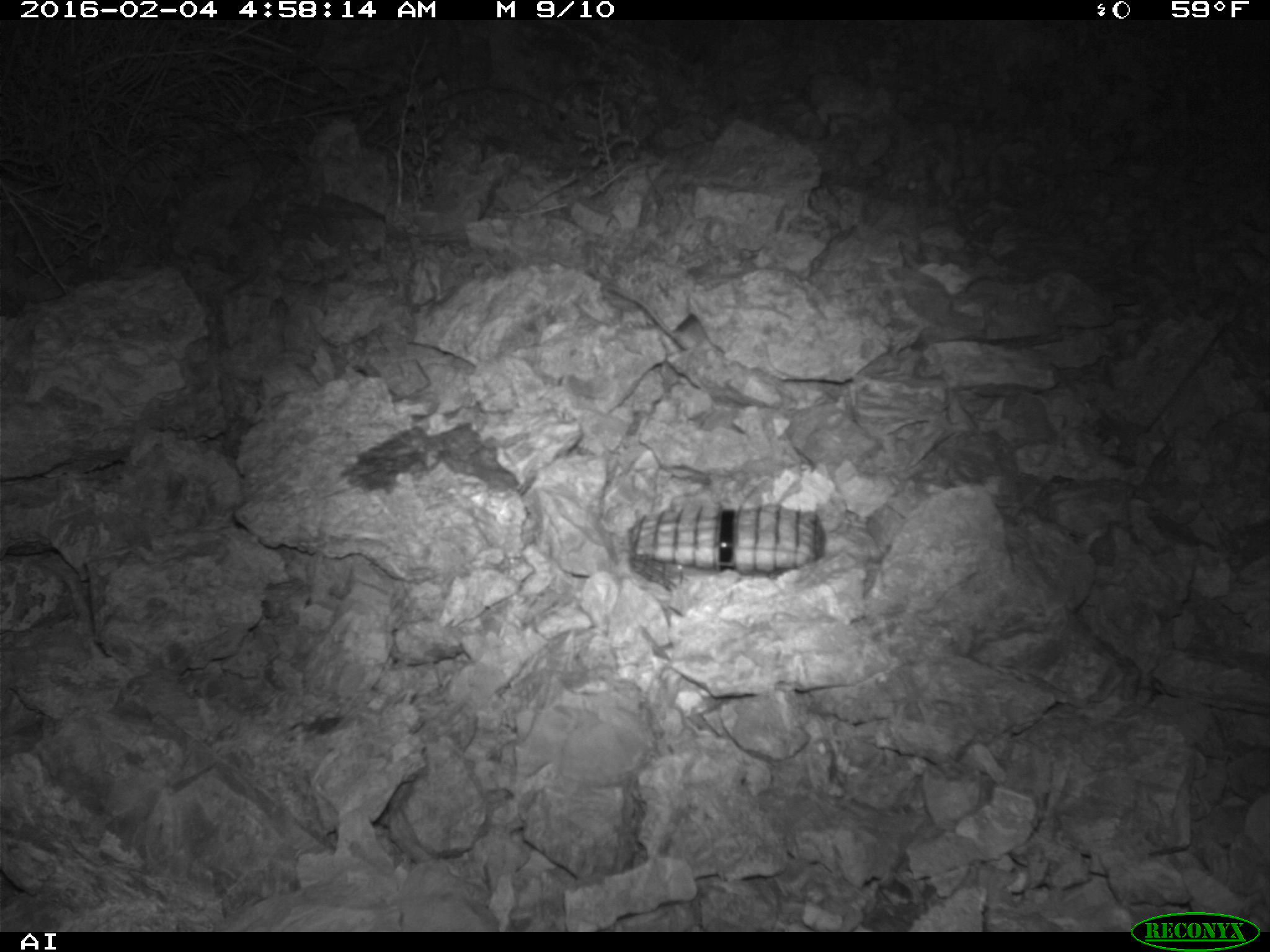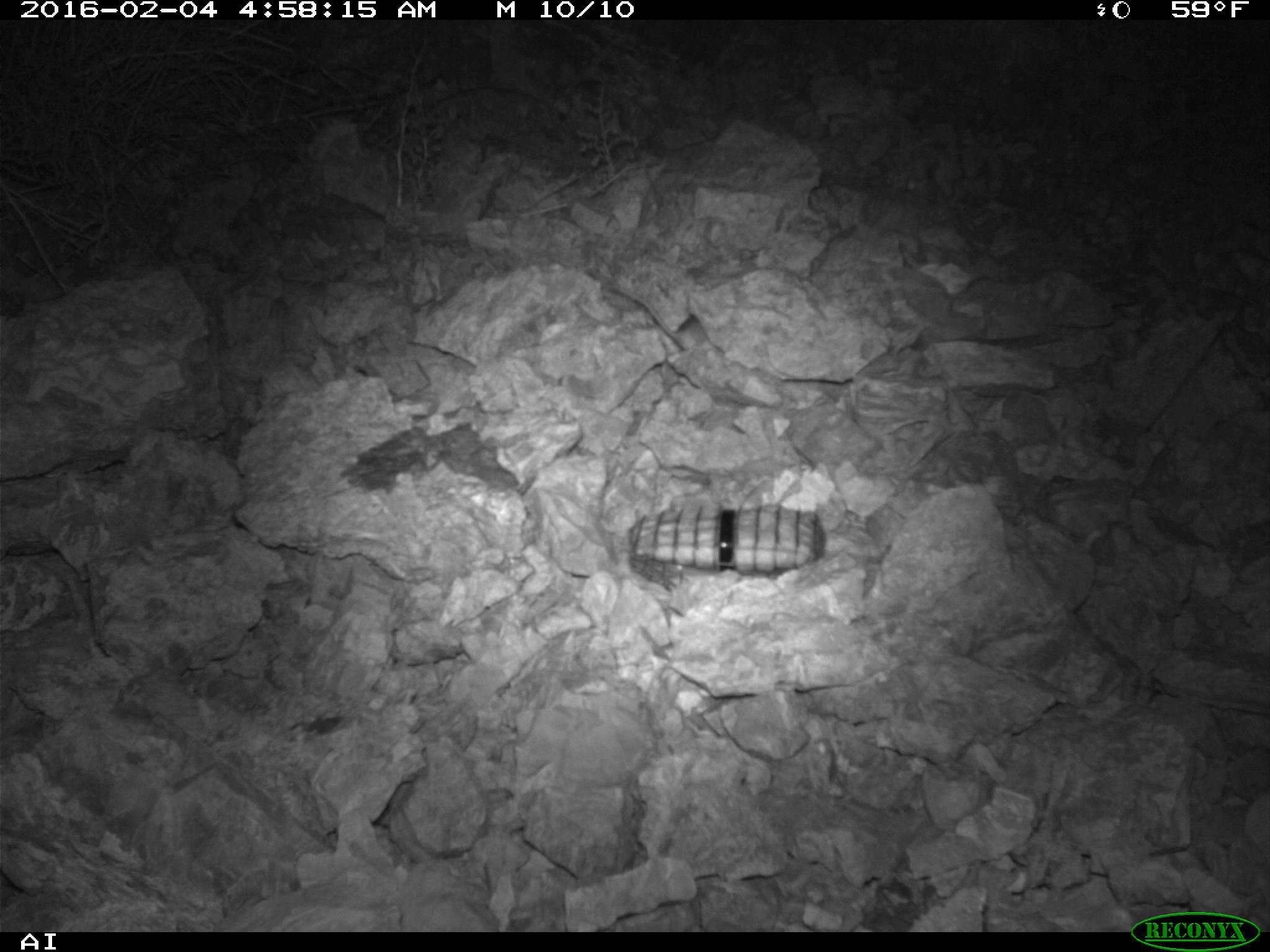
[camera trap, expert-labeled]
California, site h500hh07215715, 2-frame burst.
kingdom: Animalia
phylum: Chordata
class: Mammalia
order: Rodentia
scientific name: Rodentia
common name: rodent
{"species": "rodent (Rodentia)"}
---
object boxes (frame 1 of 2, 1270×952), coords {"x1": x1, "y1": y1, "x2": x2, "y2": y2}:
rodent: {"x1": 606, "y1": 283, "x2": 704, "y2": 349}